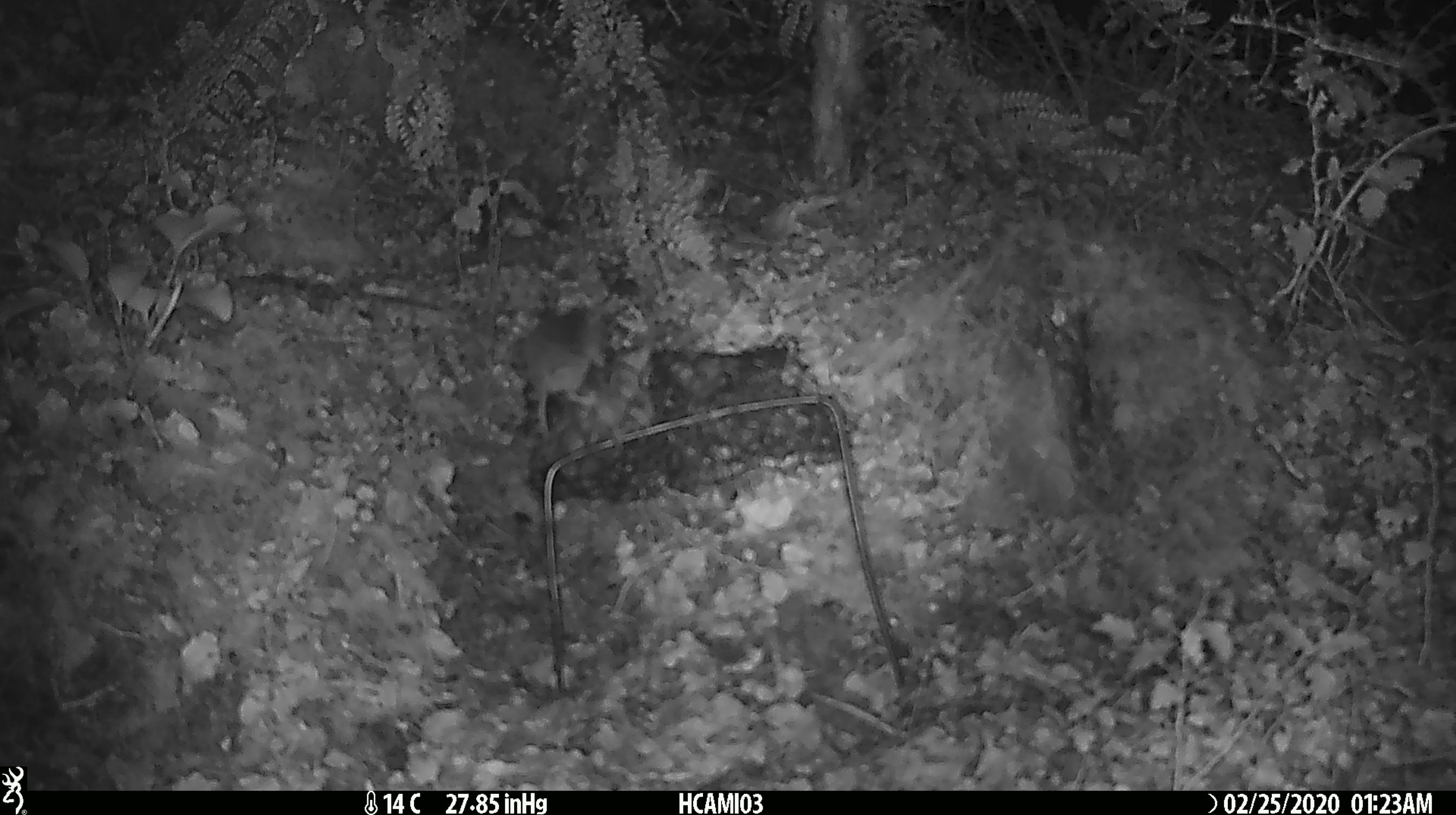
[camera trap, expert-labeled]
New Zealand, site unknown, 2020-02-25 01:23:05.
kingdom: Animalia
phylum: Chordata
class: Mammalia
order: Rodentia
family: Muridae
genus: Mus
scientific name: Mus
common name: mouse